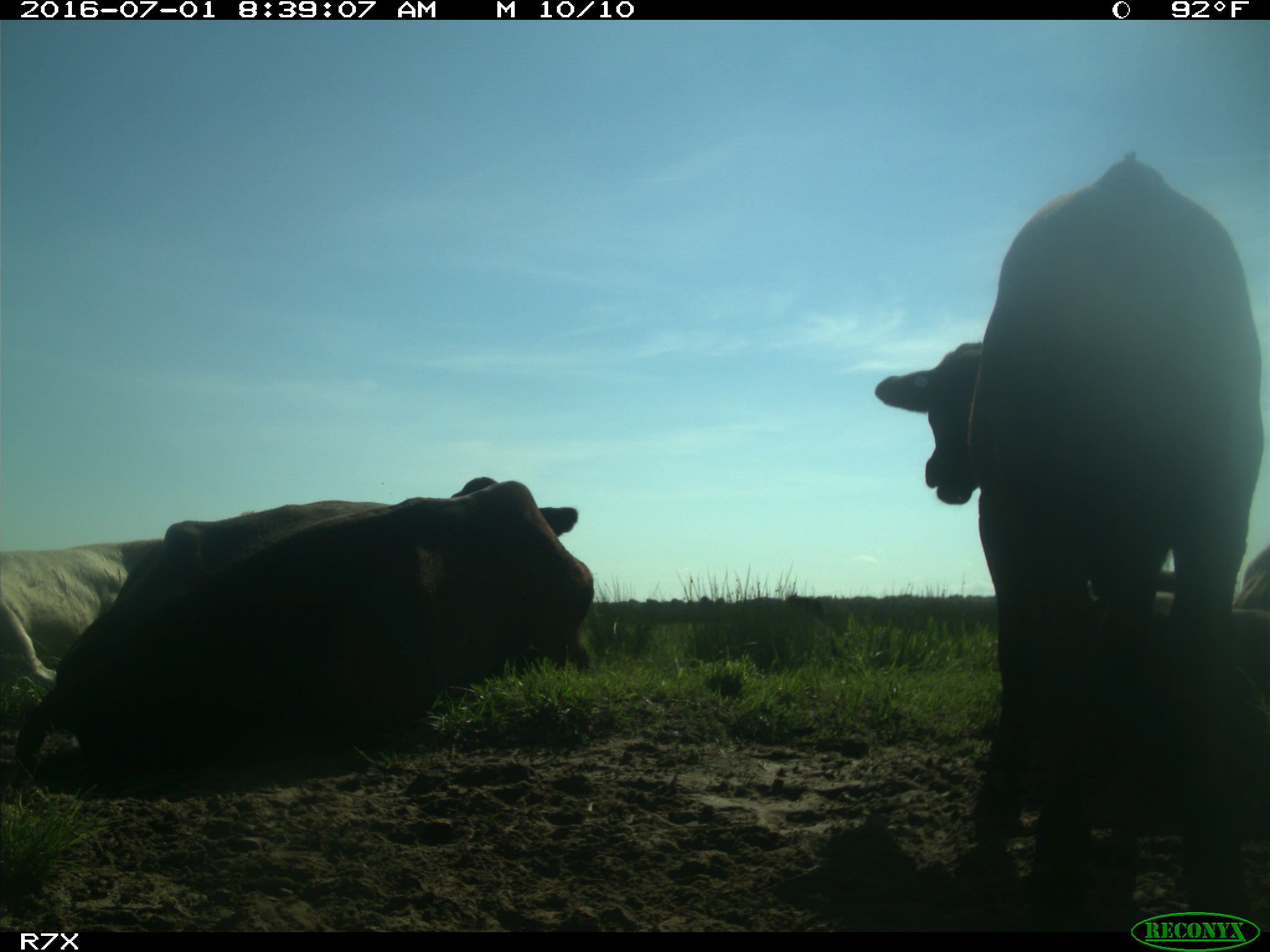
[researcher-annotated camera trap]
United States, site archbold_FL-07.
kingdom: Animalia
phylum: Chordata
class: Mammalia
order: Artiodactyla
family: Bovidae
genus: Bos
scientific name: Bos taurus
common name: domestic cow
Bos taurus (domestic cow).